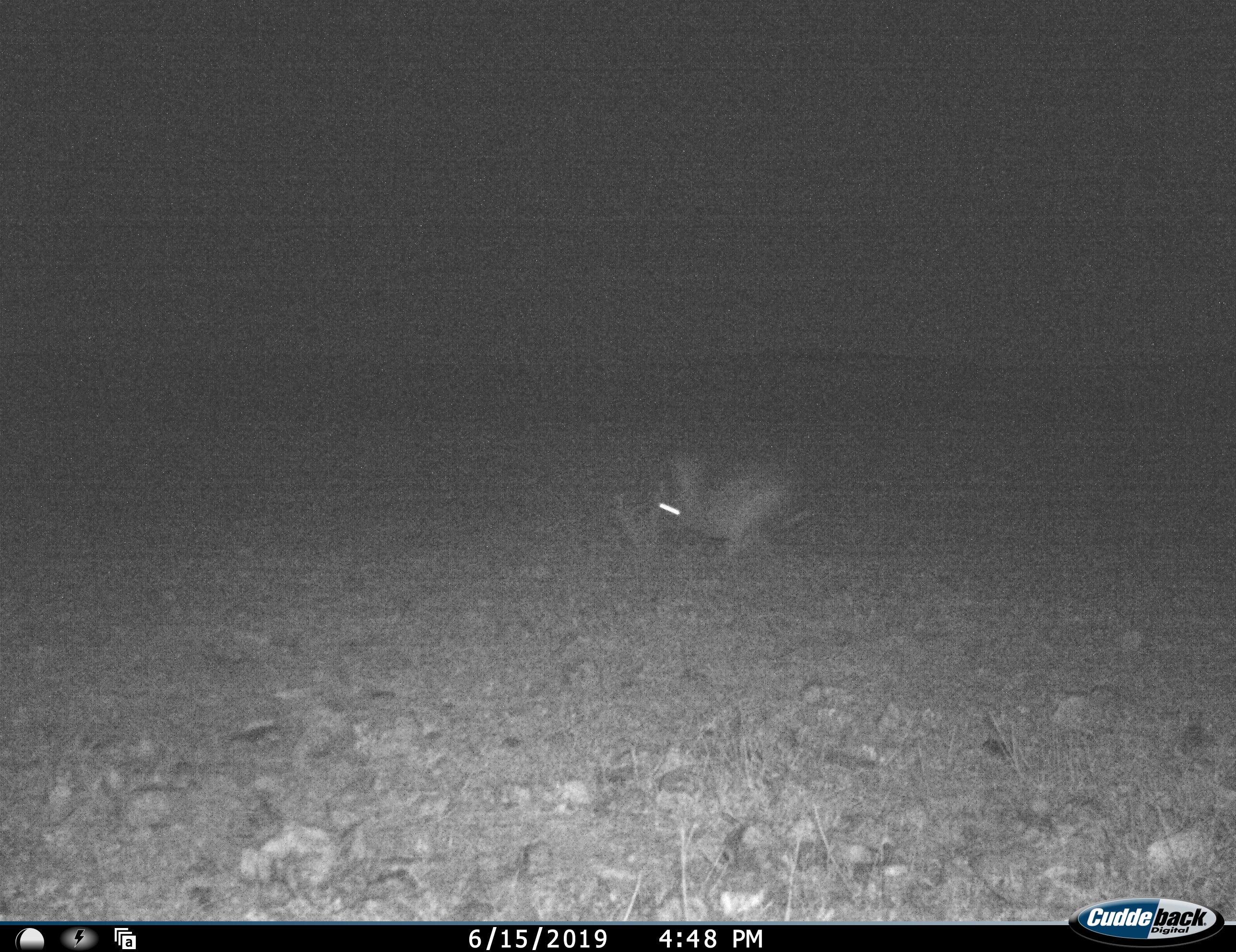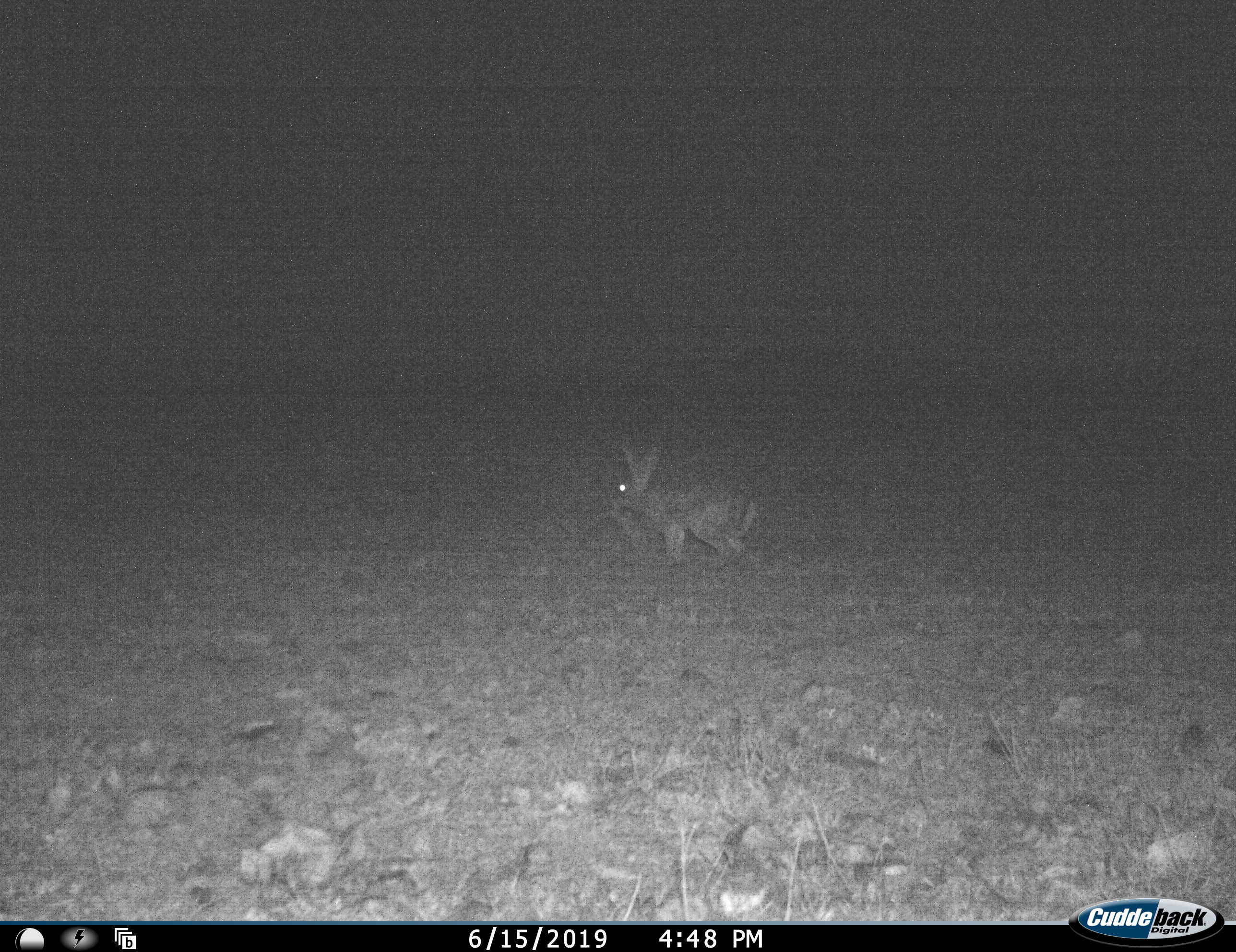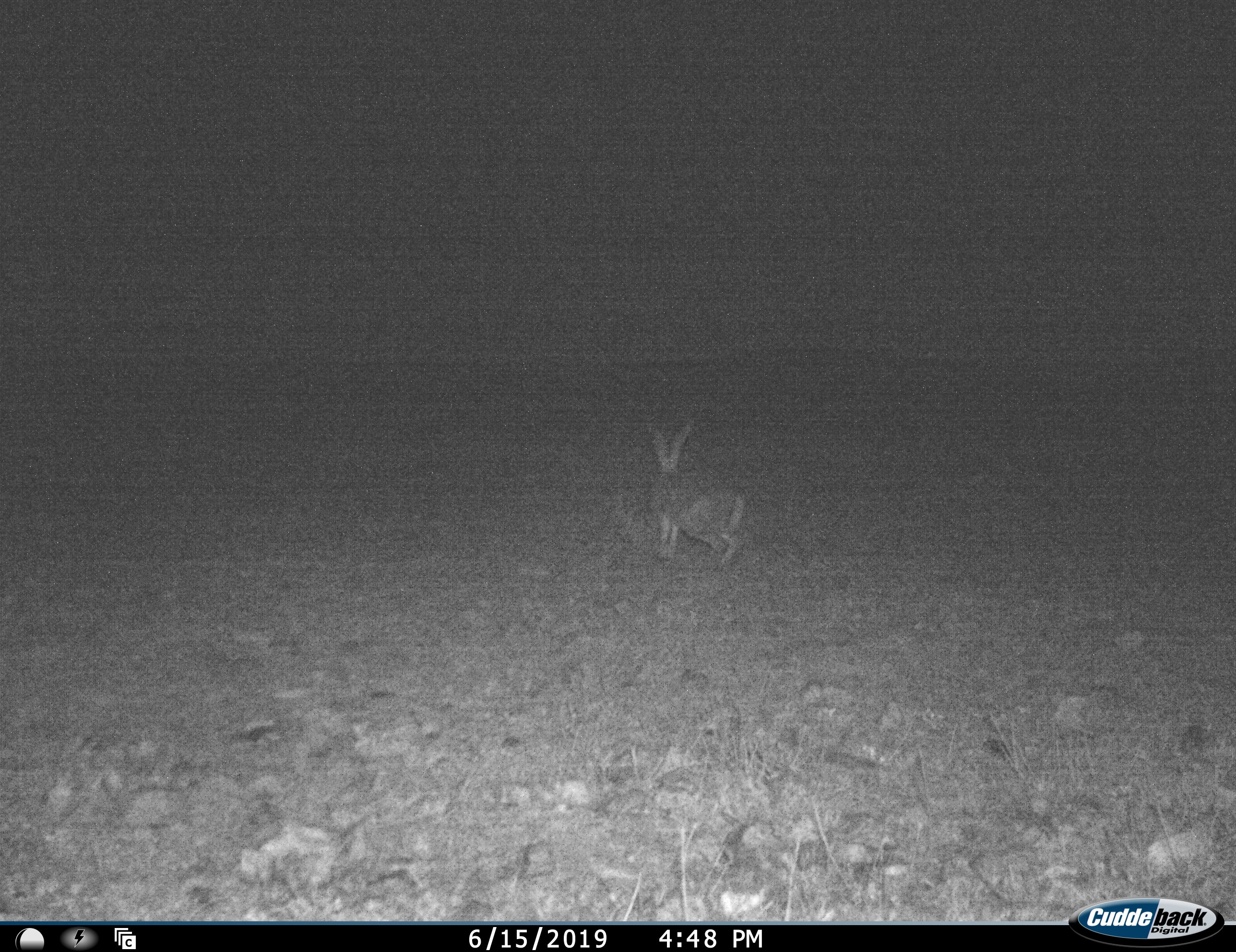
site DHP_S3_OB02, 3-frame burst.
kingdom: Animalia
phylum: Chordata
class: Mammalia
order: Lagomorpha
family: Leporidae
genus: Lepus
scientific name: Lepus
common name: hare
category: hareunknown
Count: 1.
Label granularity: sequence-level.